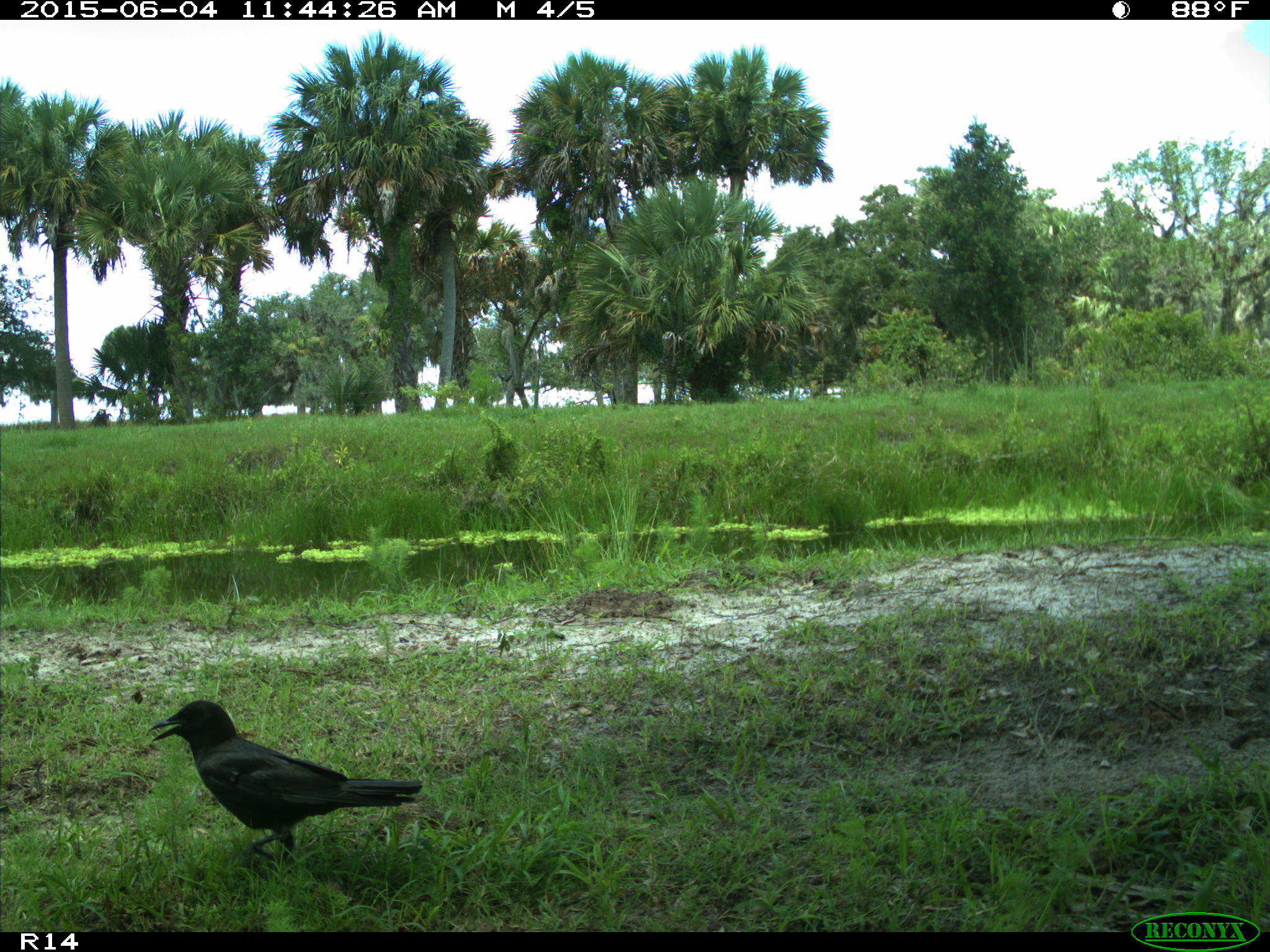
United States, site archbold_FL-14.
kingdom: Animalia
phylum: Chordata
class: Aves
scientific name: Aves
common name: birds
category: unidentified bird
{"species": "unidentified bird (birds) (Aves)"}